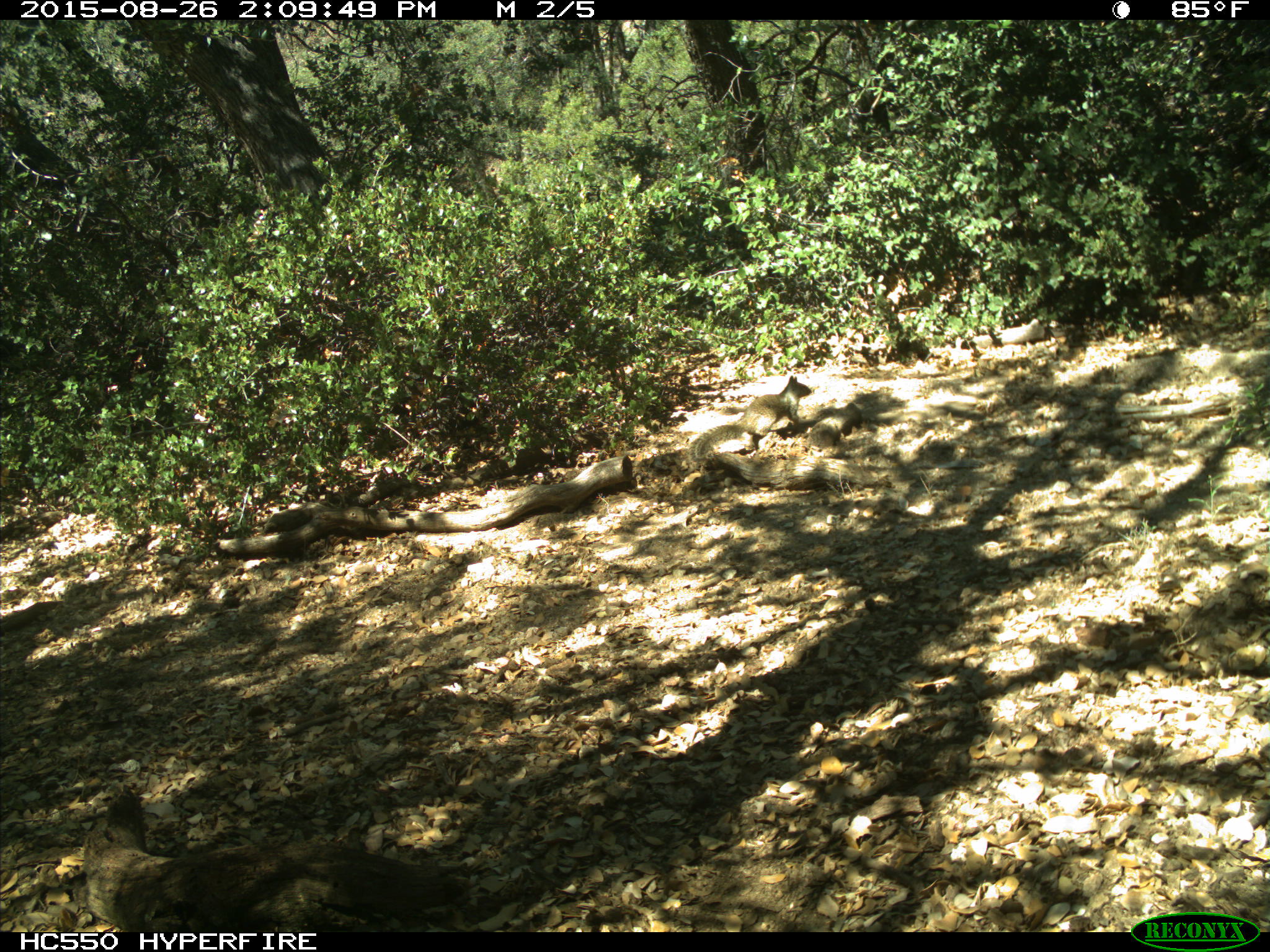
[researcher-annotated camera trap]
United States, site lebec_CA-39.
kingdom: Animalia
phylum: Chordata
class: Mammalia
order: Rodentia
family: Sciuridae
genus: Otospermophilus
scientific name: Otospermophilus beecheyi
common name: california ground squirrel